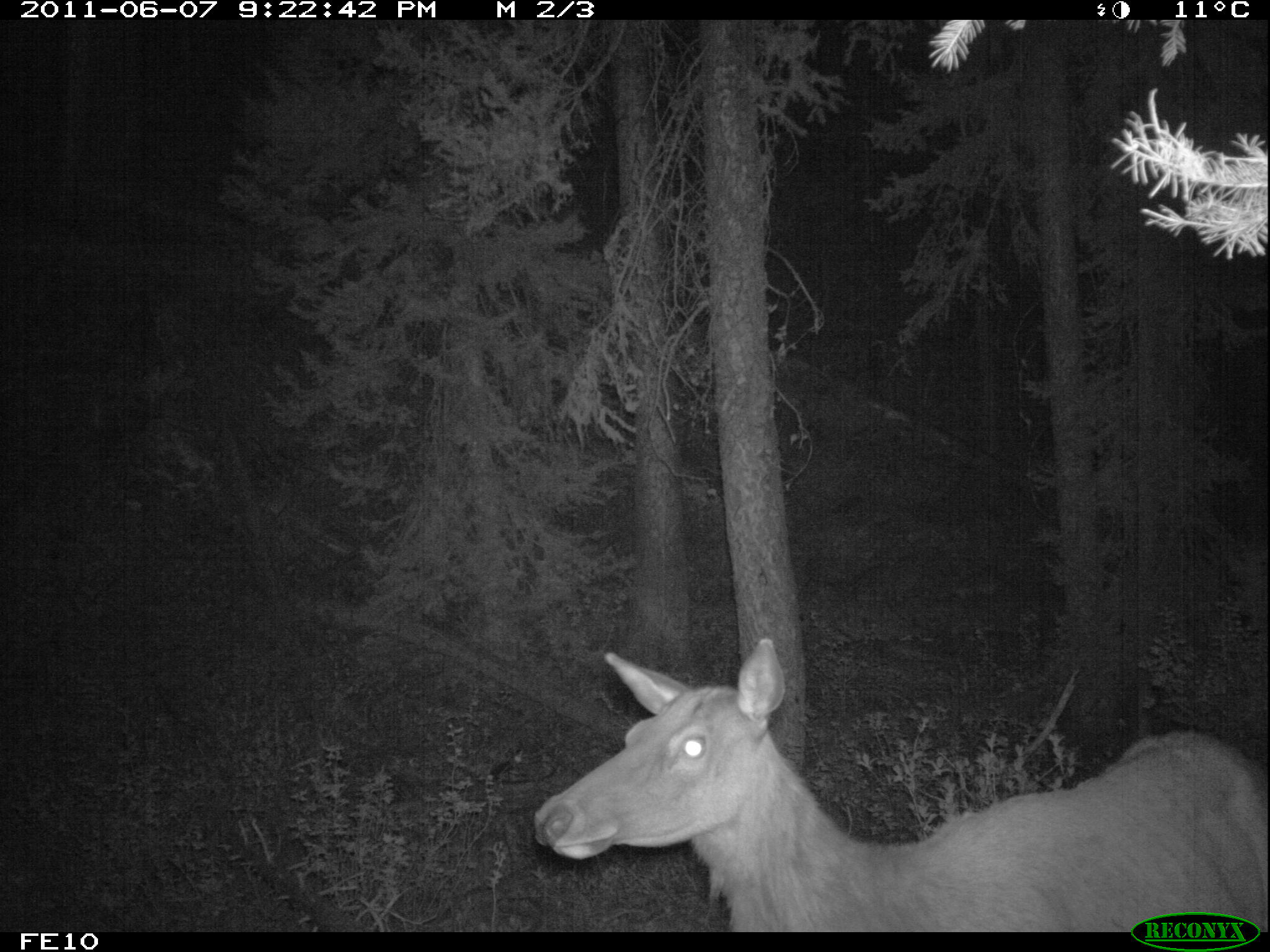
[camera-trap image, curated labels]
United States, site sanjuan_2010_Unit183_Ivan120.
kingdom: Animalia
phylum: Chordata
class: Mammalia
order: Artiodactyla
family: Cervidae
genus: Cervus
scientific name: Cervus elaphus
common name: red deer